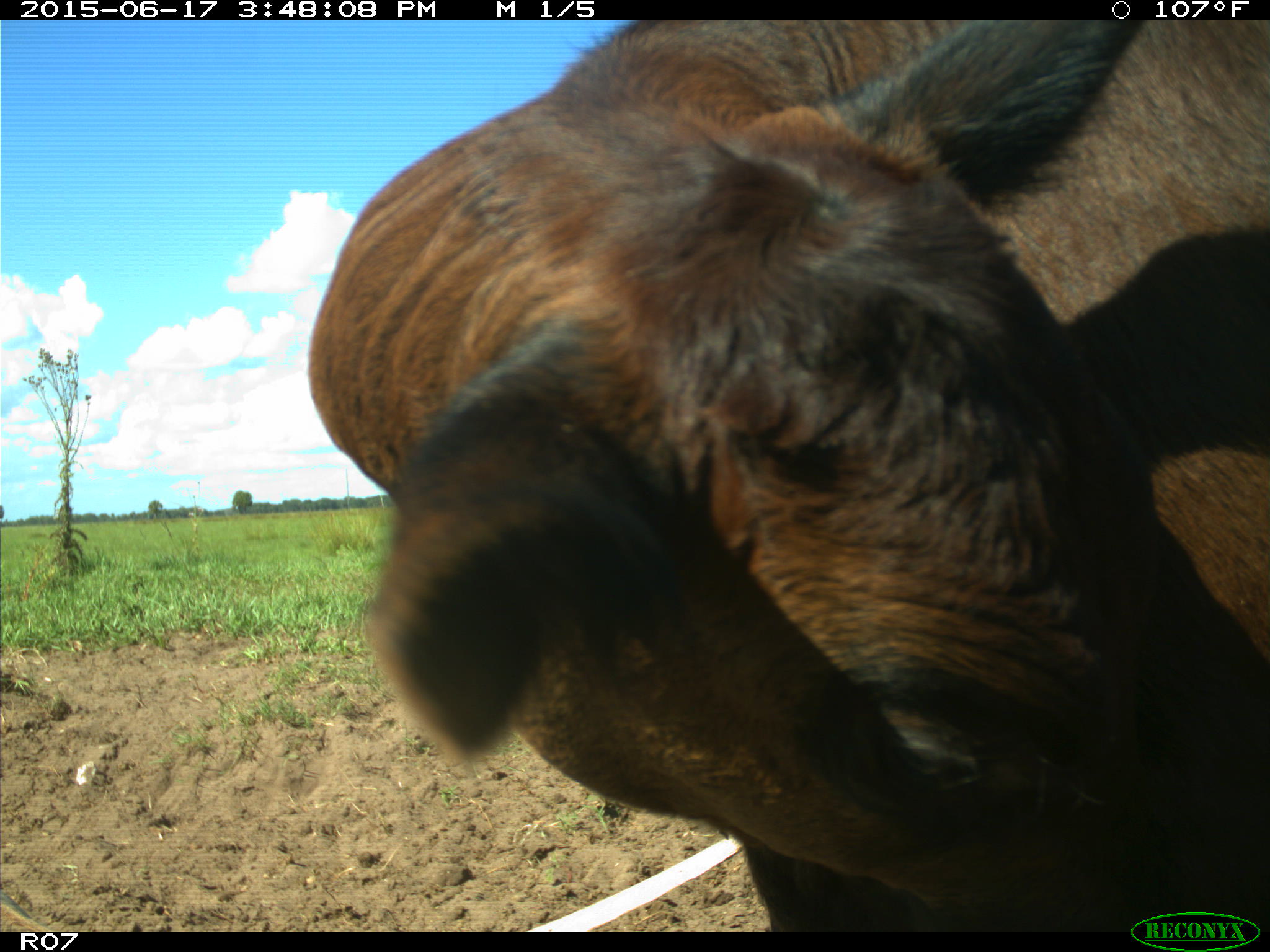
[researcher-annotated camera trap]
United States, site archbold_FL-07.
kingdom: Animalia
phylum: Chordata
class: Mammalia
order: Artiodactyla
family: Bovidae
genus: Bos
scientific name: Bos taurus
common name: domestic cow